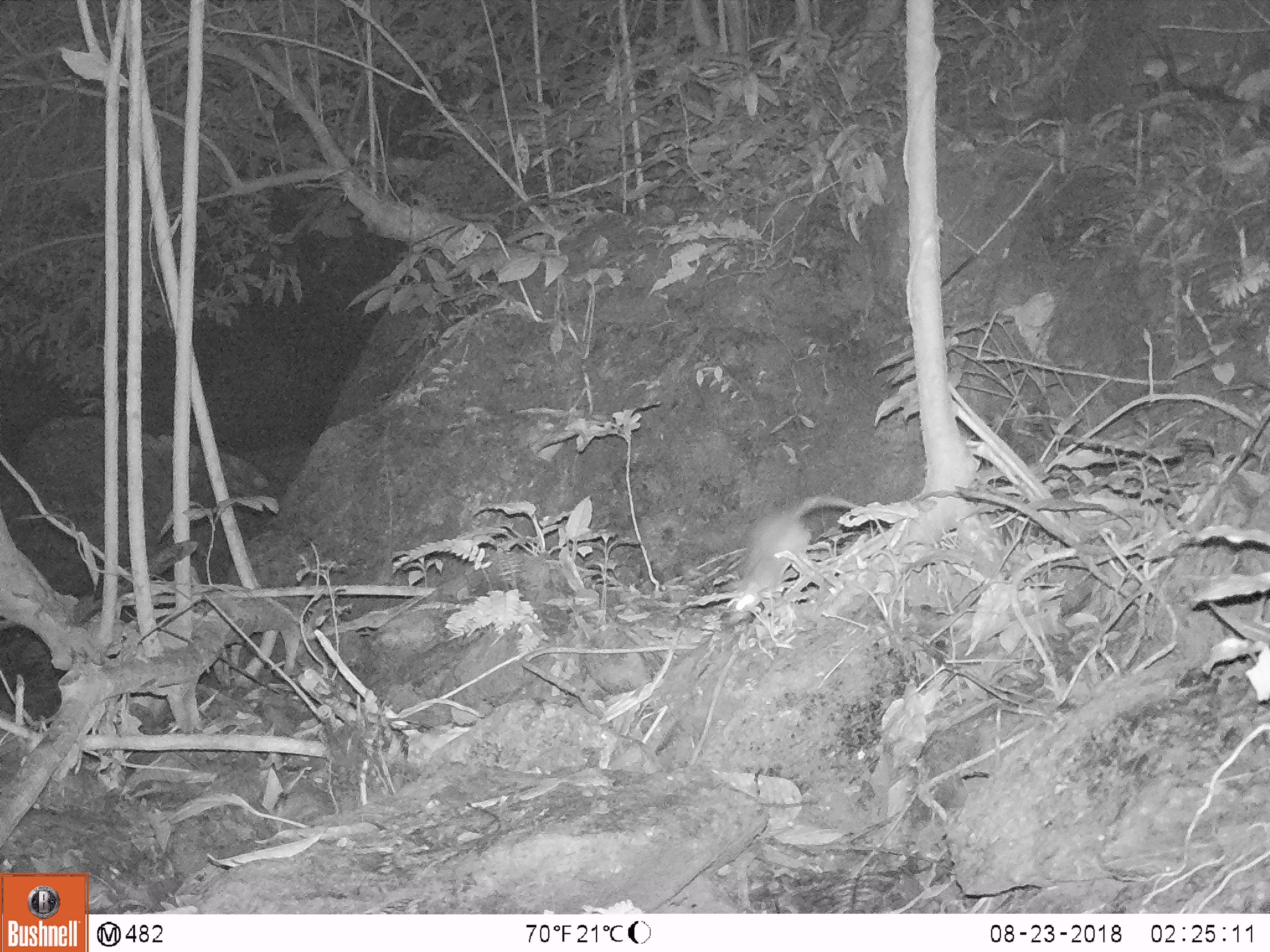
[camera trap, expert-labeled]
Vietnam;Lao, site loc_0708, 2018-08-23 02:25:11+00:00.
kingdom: Animalia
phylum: Chordata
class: Mammalia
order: Rodentia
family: Muridae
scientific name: Muridae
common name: old-world mice and rats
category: unidentified murid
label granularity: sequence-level